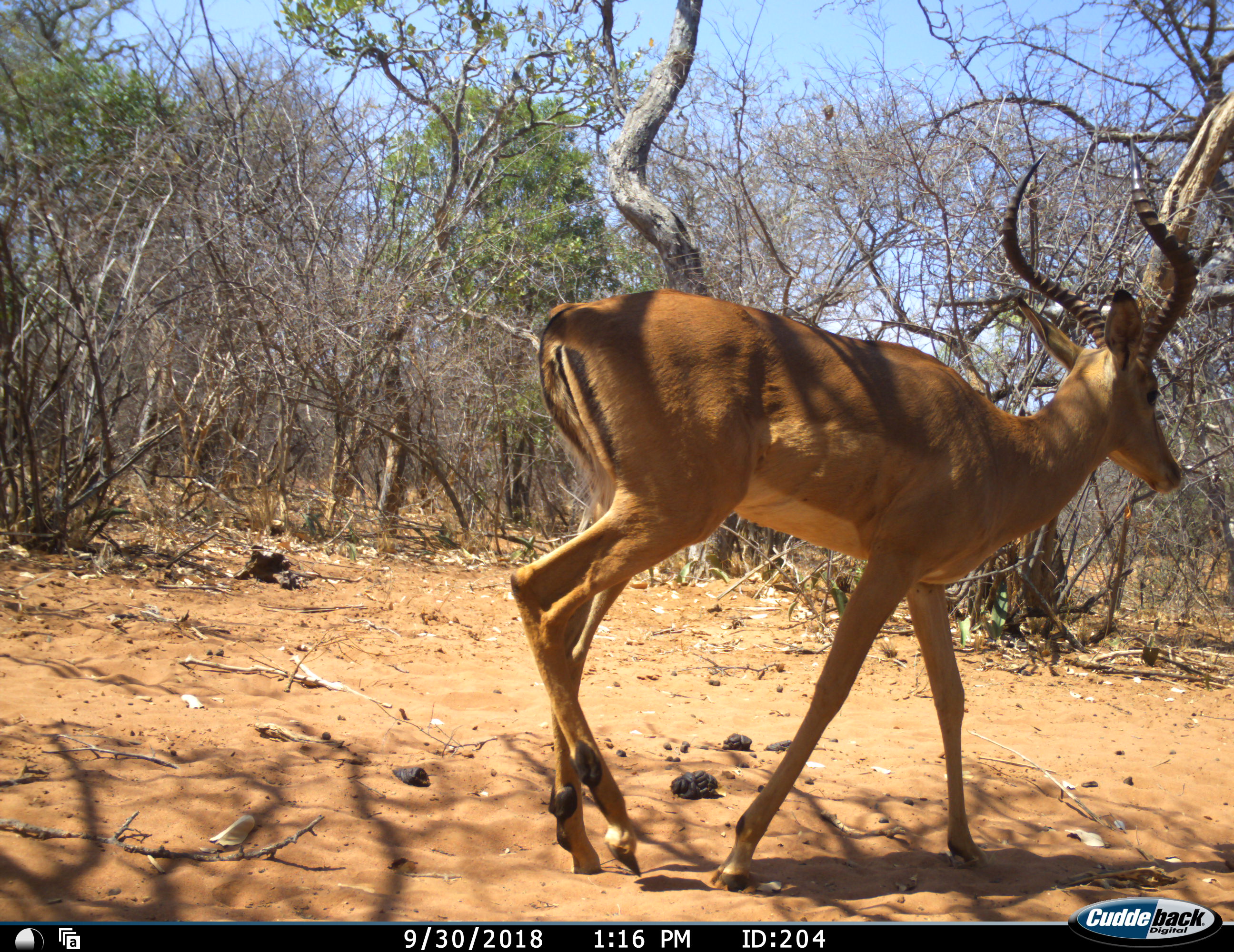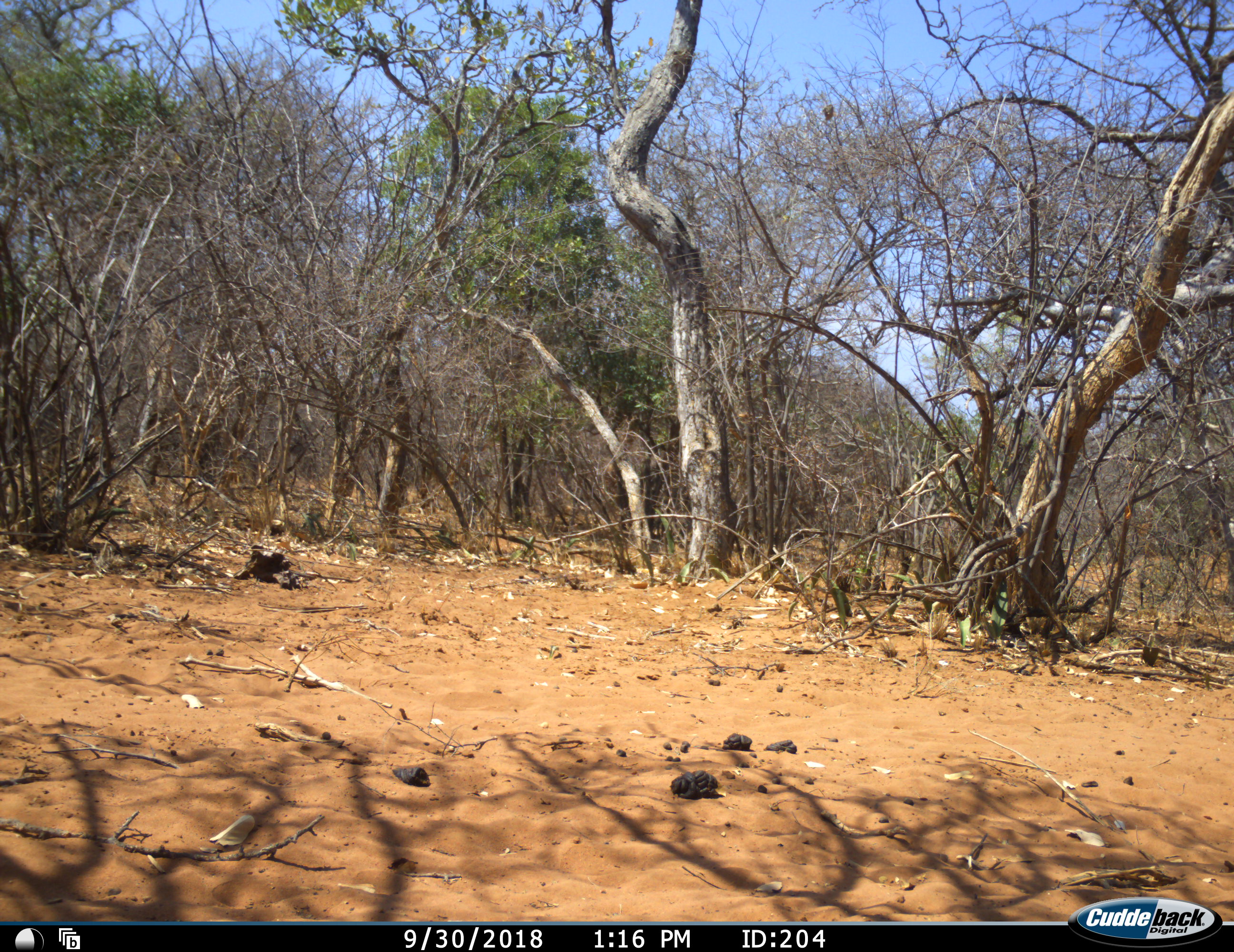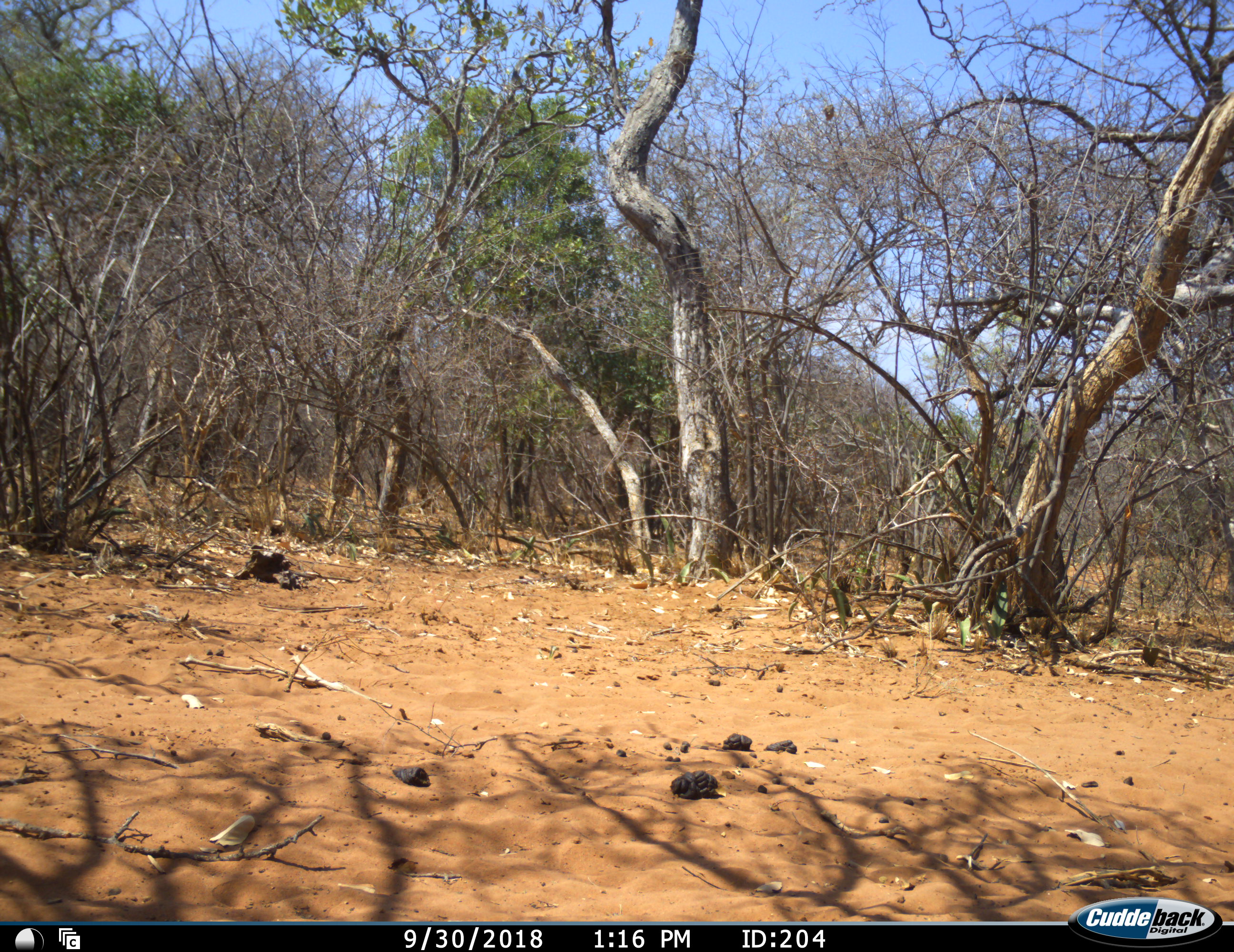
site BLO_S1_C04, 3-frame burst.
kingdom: Animalia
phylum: Chordata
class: Mammalia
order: Artiodactyla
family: Bovidae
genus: Aepyceros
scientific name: Aepyceros melampus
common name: impala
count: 1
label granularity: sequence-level